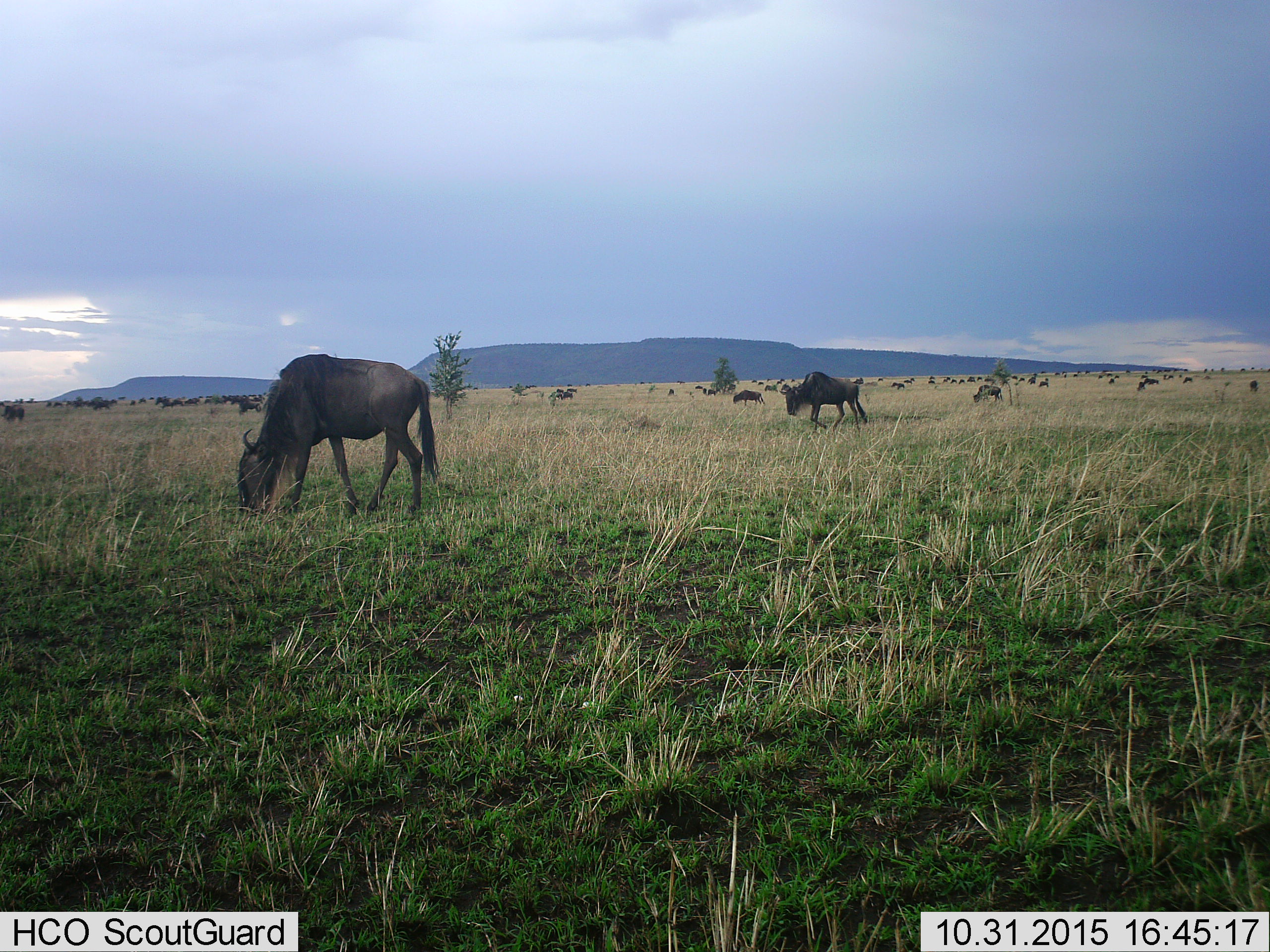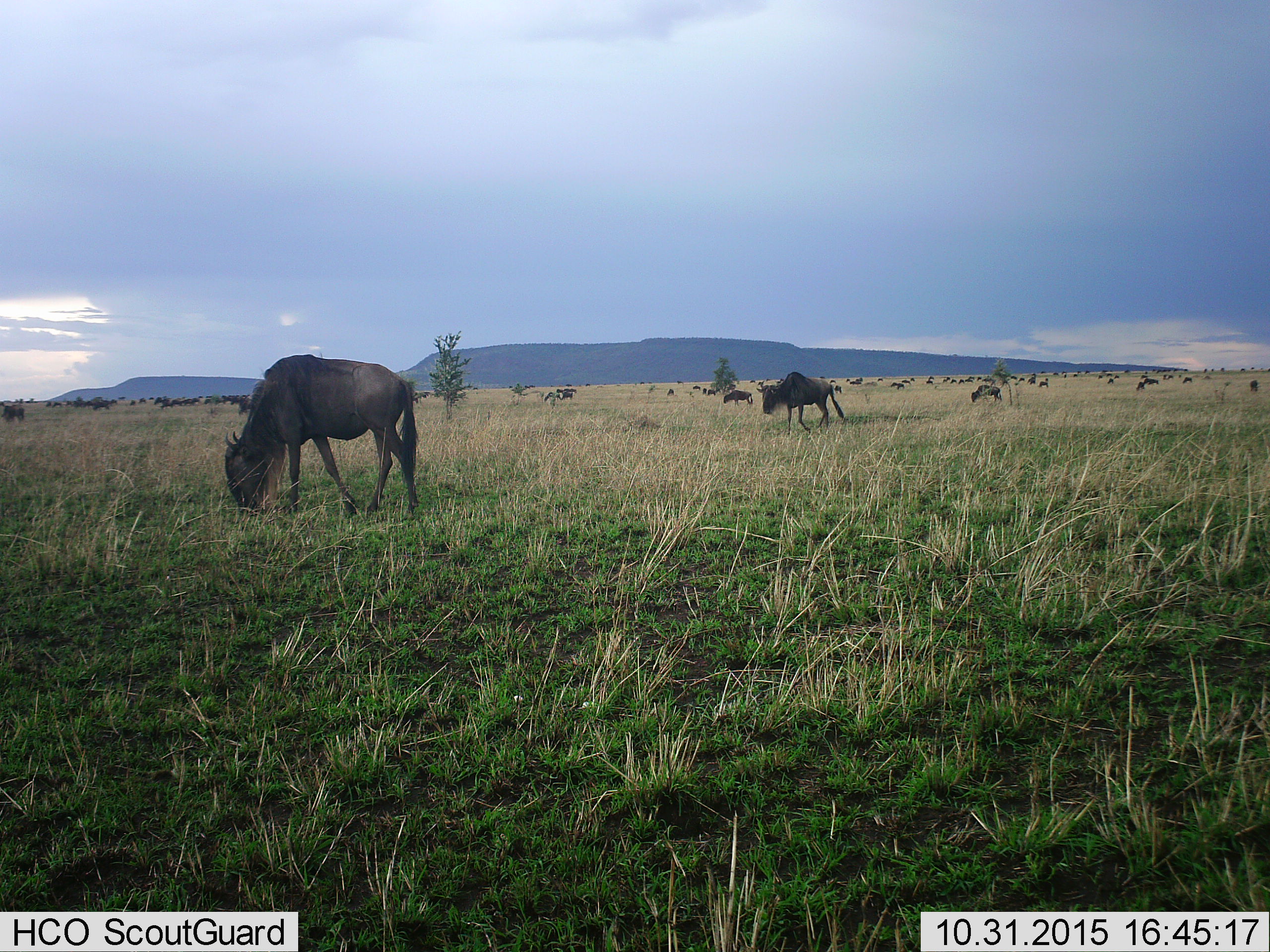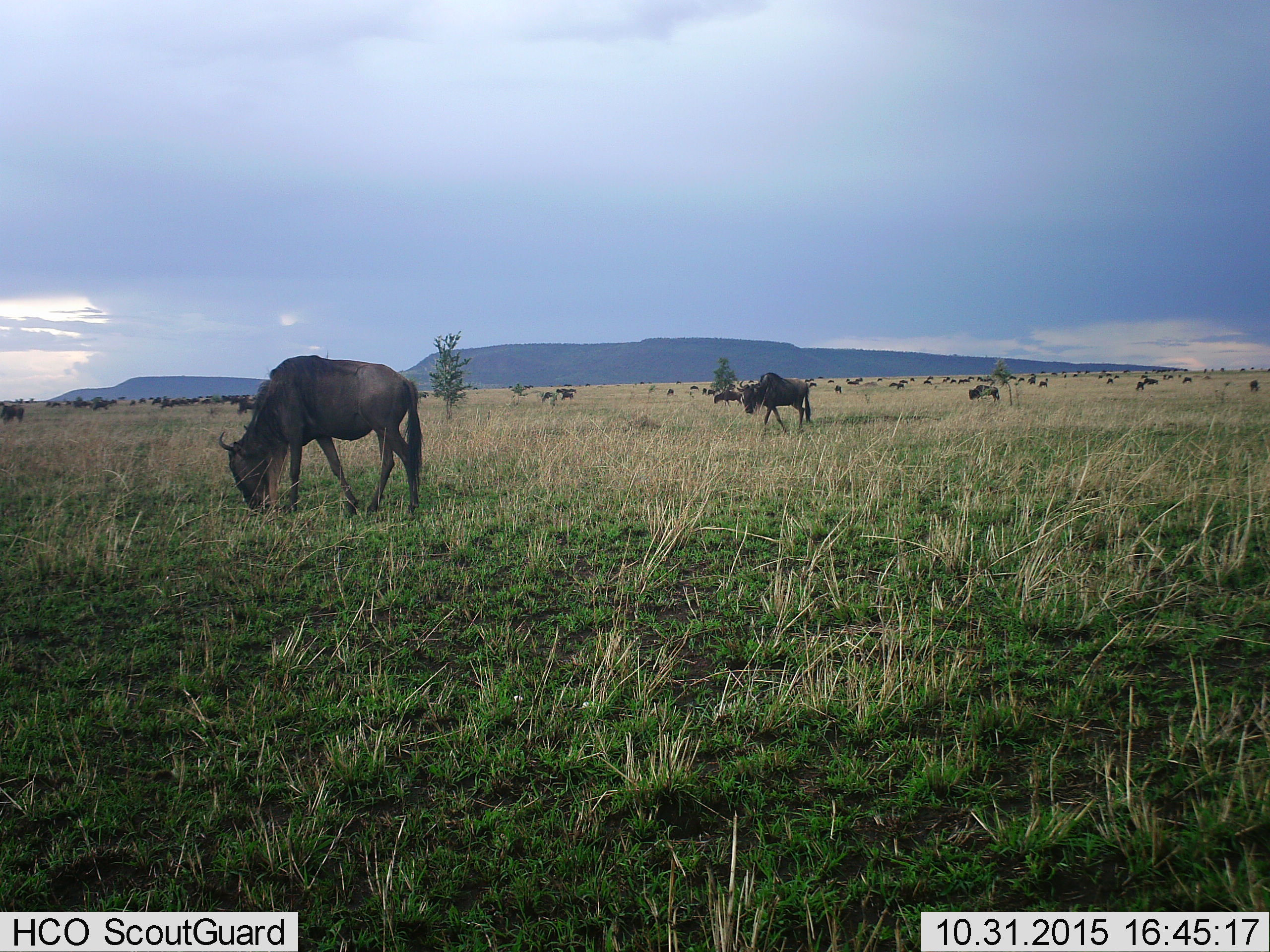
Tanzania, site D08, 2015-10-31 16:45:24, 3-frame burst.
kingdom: Animalia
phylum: Chordata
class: Mammalia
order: Artiodactyla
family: Bovidae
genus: Connochaetes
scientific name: Connochaetes taurinus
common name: blue wildebeest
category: wildebeest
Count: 51+.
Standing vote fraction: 55%.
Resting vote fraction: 15%.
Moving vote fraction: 75%.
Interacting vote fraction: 10%.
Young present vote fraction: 15%.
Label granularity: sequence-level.